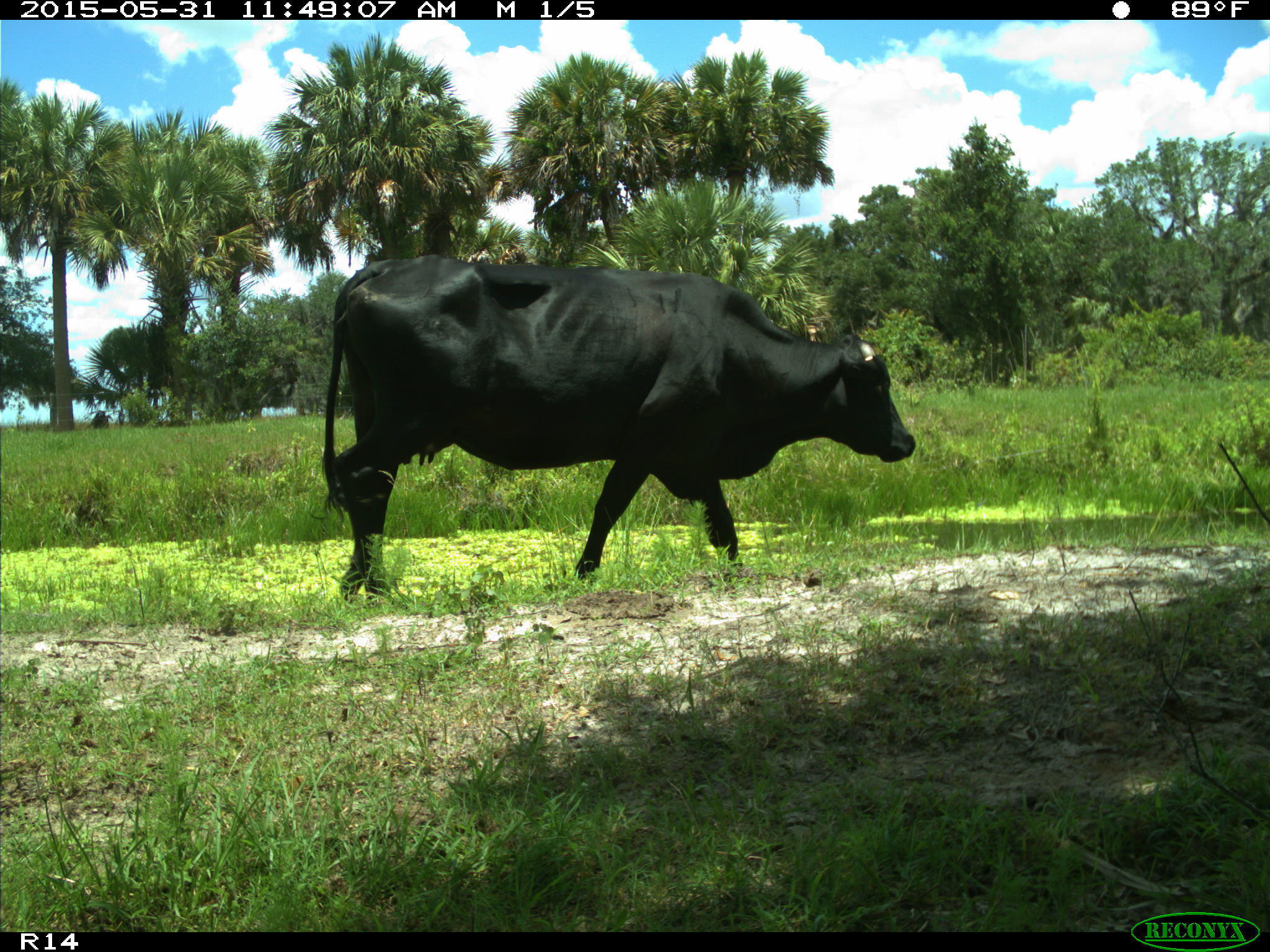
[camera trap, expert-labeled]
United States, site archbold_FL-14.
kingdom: Animalia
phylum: Chordata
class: Mammalia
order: Artiodactyla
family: Bovidae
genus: Bos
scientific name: Bos taurus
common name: domestic cow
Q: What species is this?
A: Bos taurus (domestic cow).